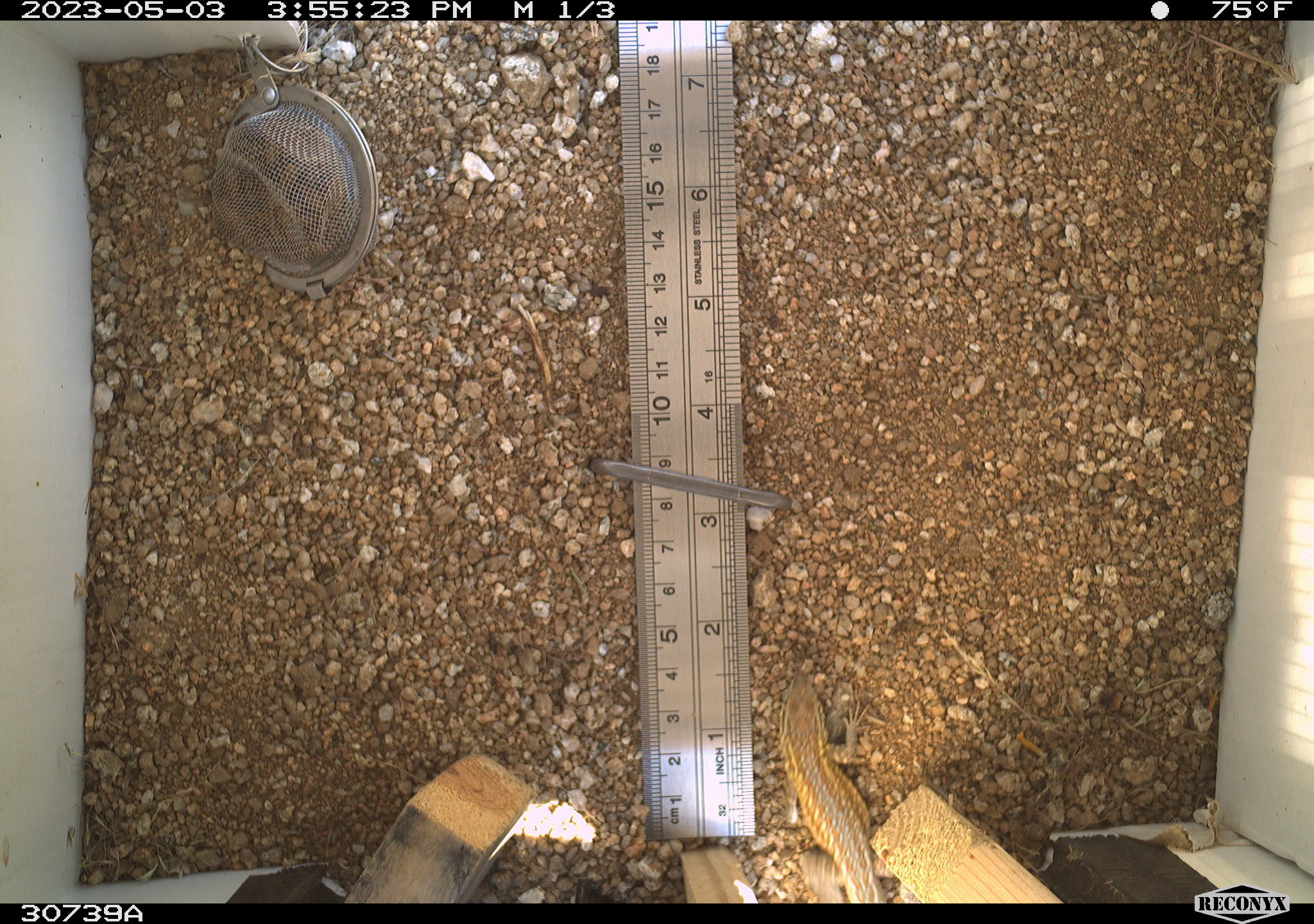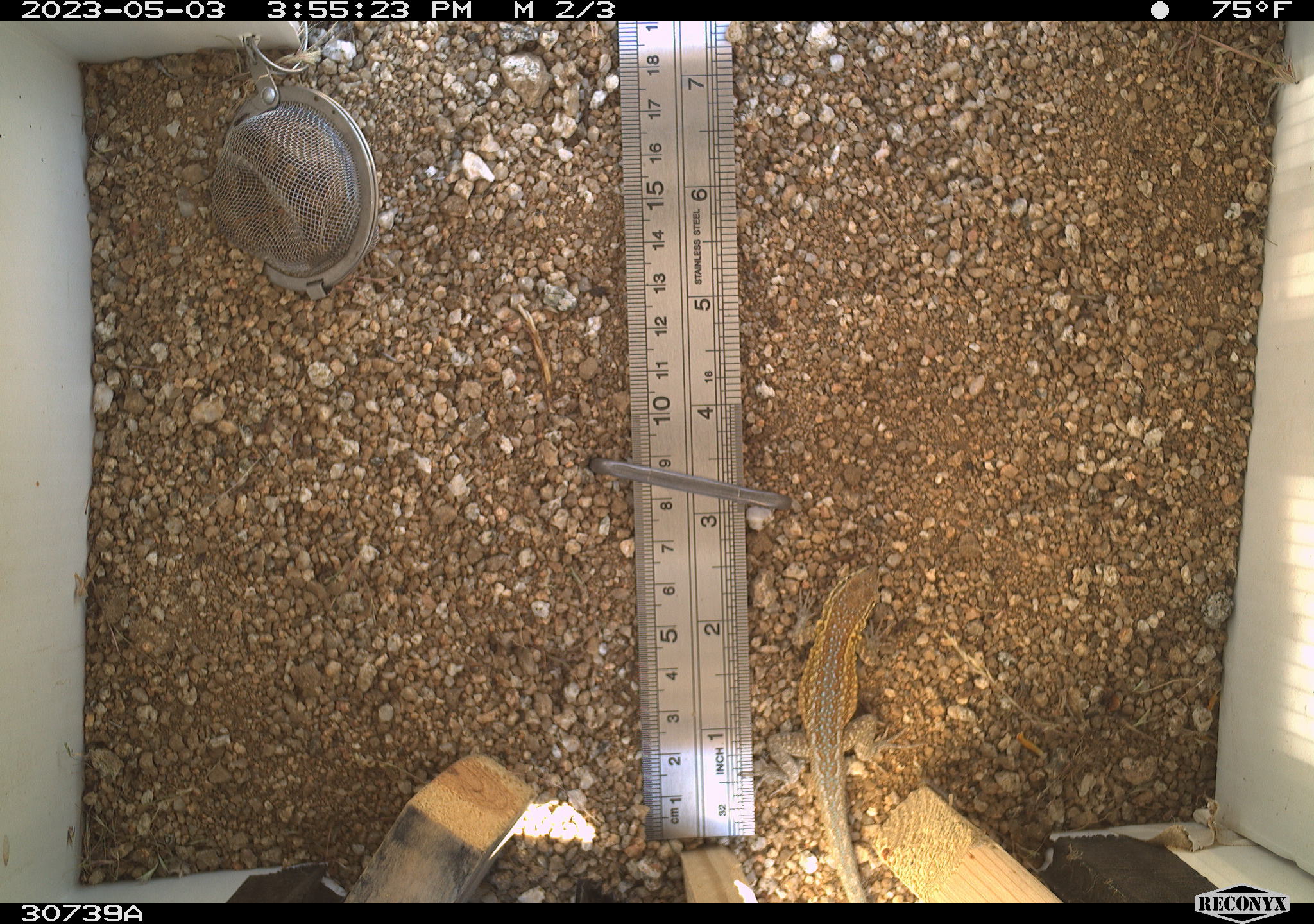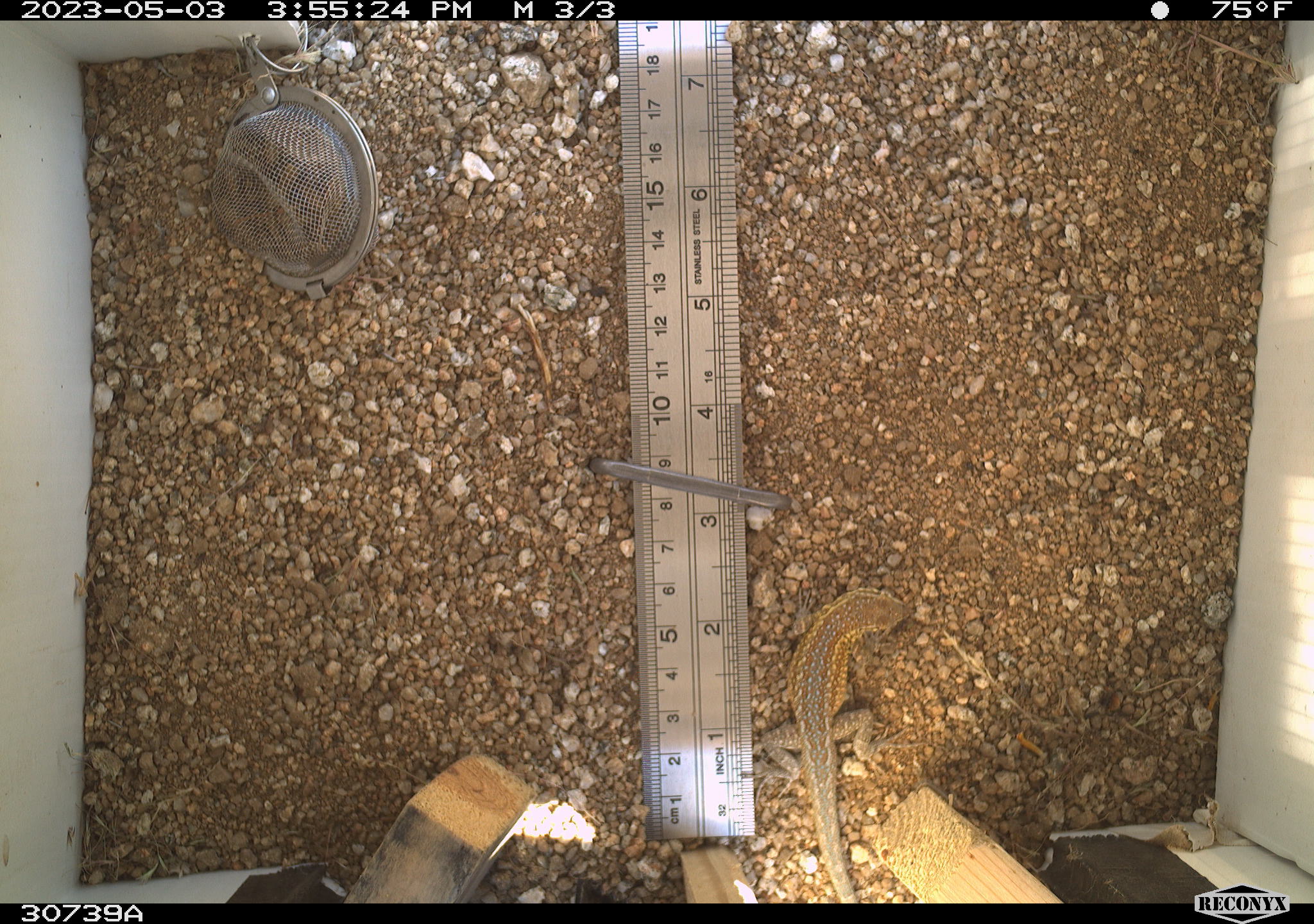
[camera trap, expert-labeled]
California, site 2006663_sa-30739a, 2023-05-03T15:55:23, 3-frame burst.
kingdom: Animalia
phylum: Chordata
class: Reptilia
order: Squamata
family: Phrynosomatidae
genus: Sceloporus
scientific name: Sceloporus graciosus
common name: common sagebrush lizard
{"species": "common sagebrush lizard (Sceloporus graciosus)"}